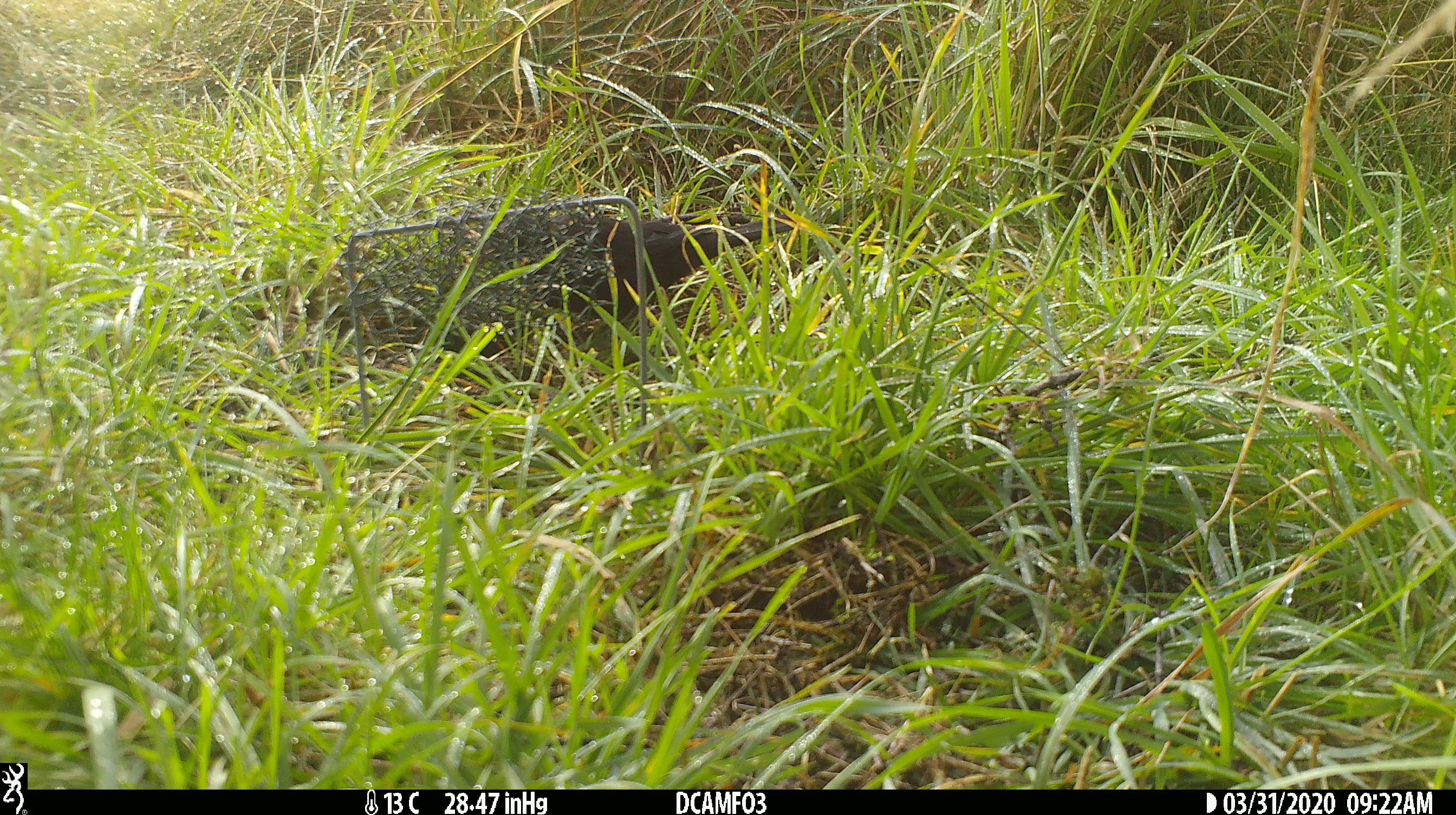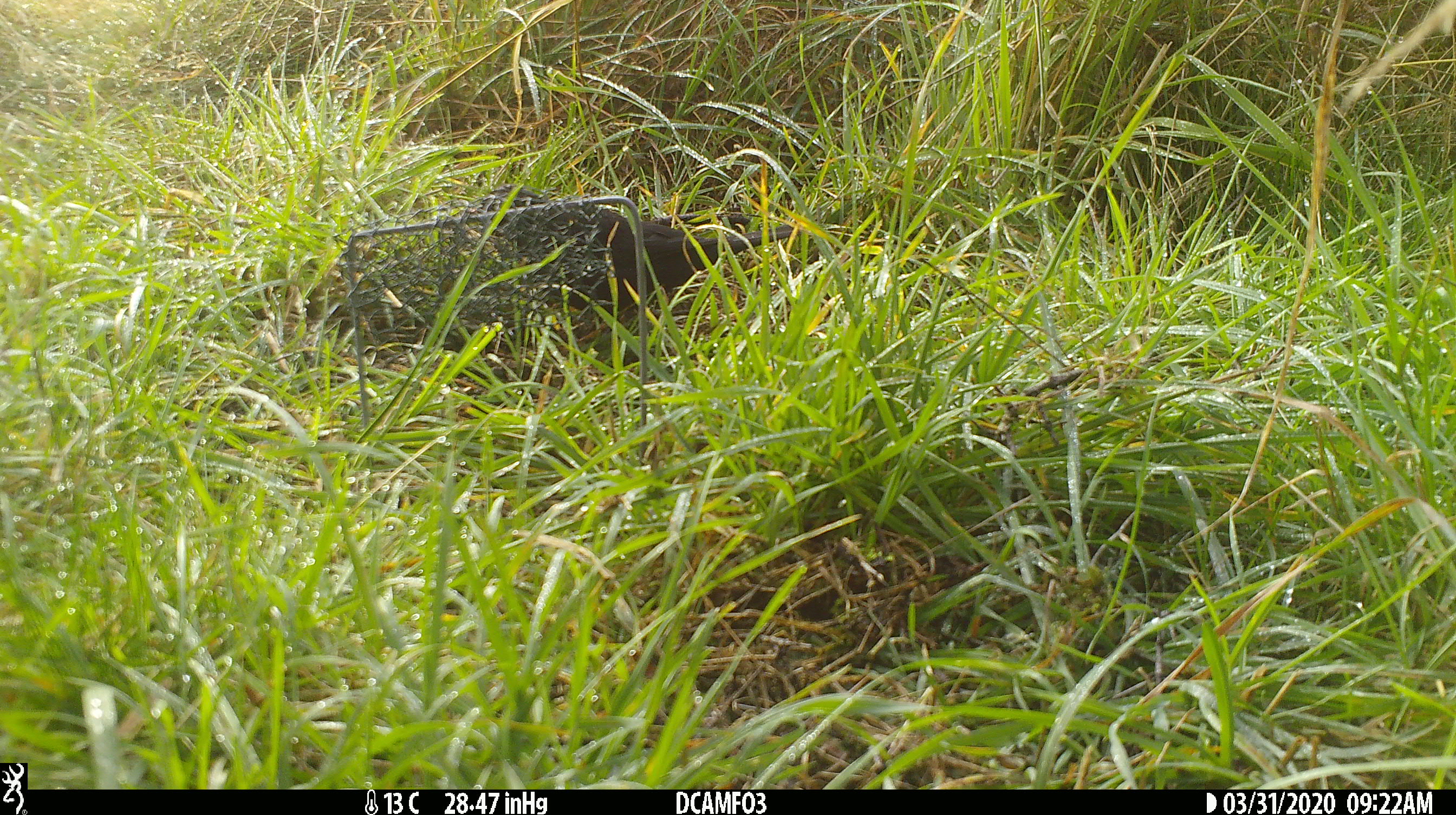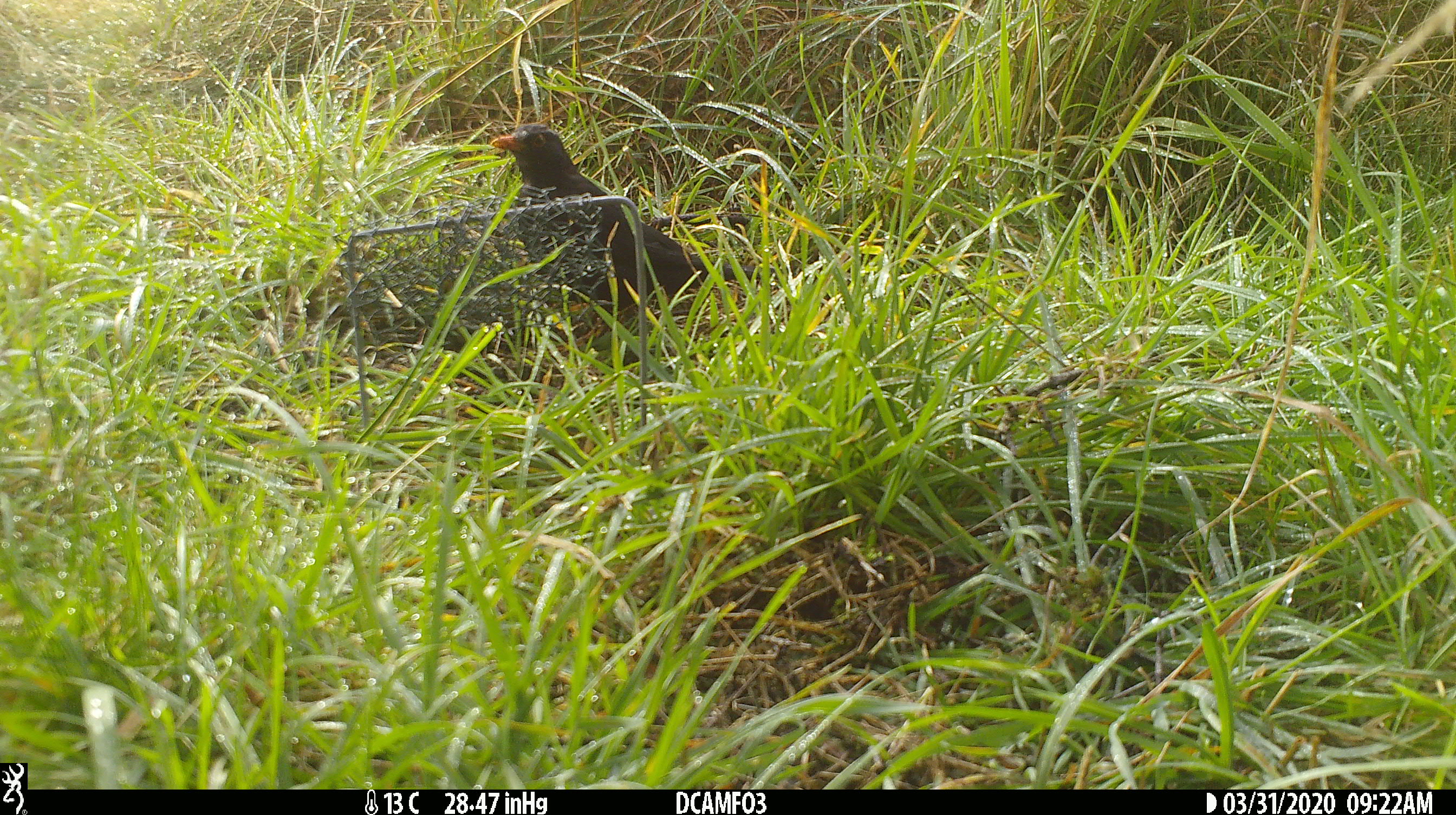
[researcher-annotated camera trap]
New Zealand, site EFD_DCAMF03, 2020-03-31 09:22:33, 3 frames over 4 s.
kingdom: Animalia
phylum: Chordata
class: Aves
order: Passeriformes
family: Turdidae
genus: Turdus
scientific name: Turdus merula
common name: eurasian blackbird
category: blackbird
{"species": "blackbird (eurasian blackbird) (Turdus merula)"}